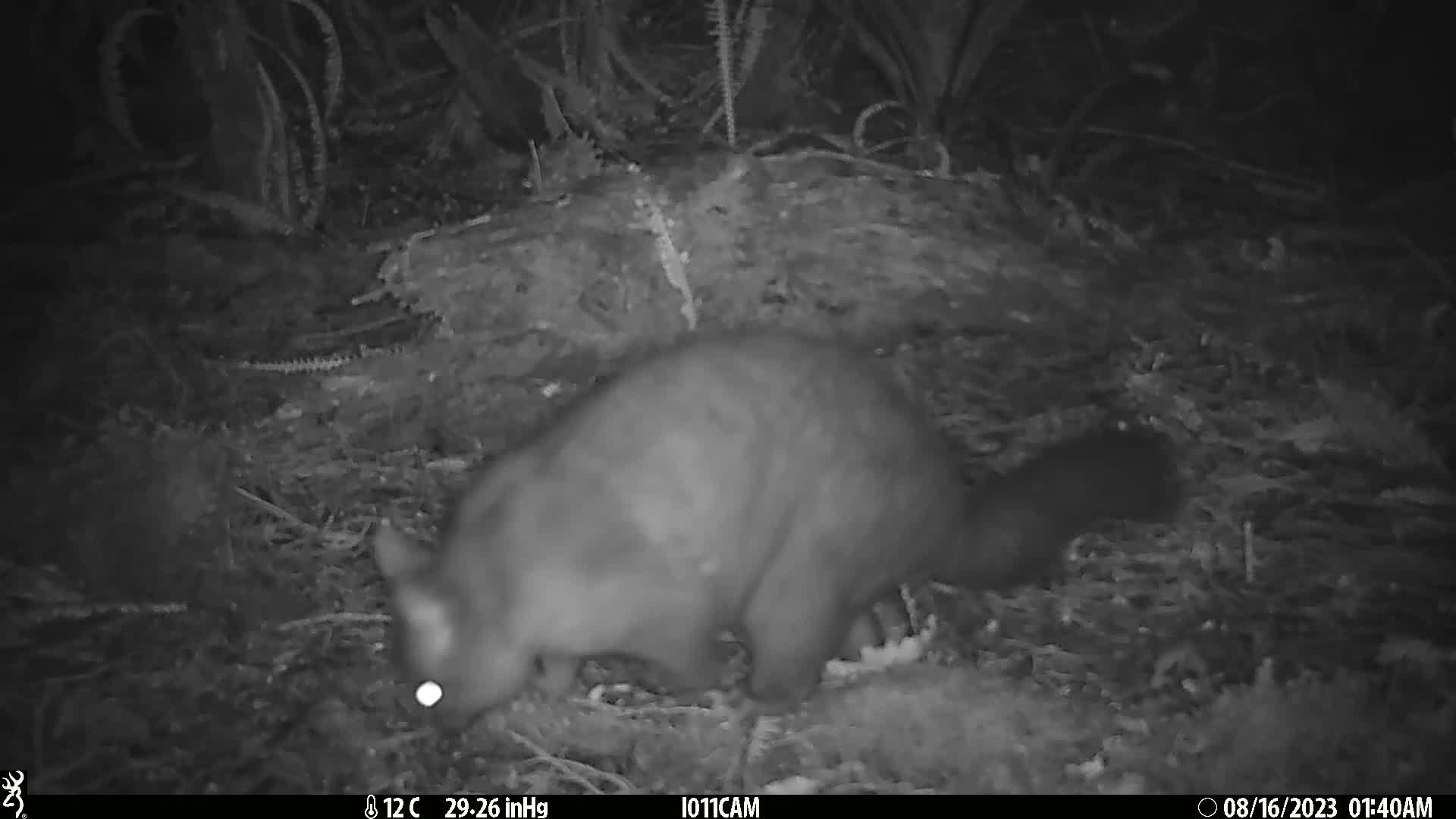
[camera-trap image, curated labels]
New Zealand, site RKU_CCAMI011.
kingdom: Animalia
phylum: Chordata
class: Mammalia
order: Diprotodontia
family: Phalangeridae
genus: Trichosurus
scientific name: Trichosurus vulpecula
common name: common brushtail possum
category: possum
Possum (common brushtail possum) (Trichosurus vulpecula).